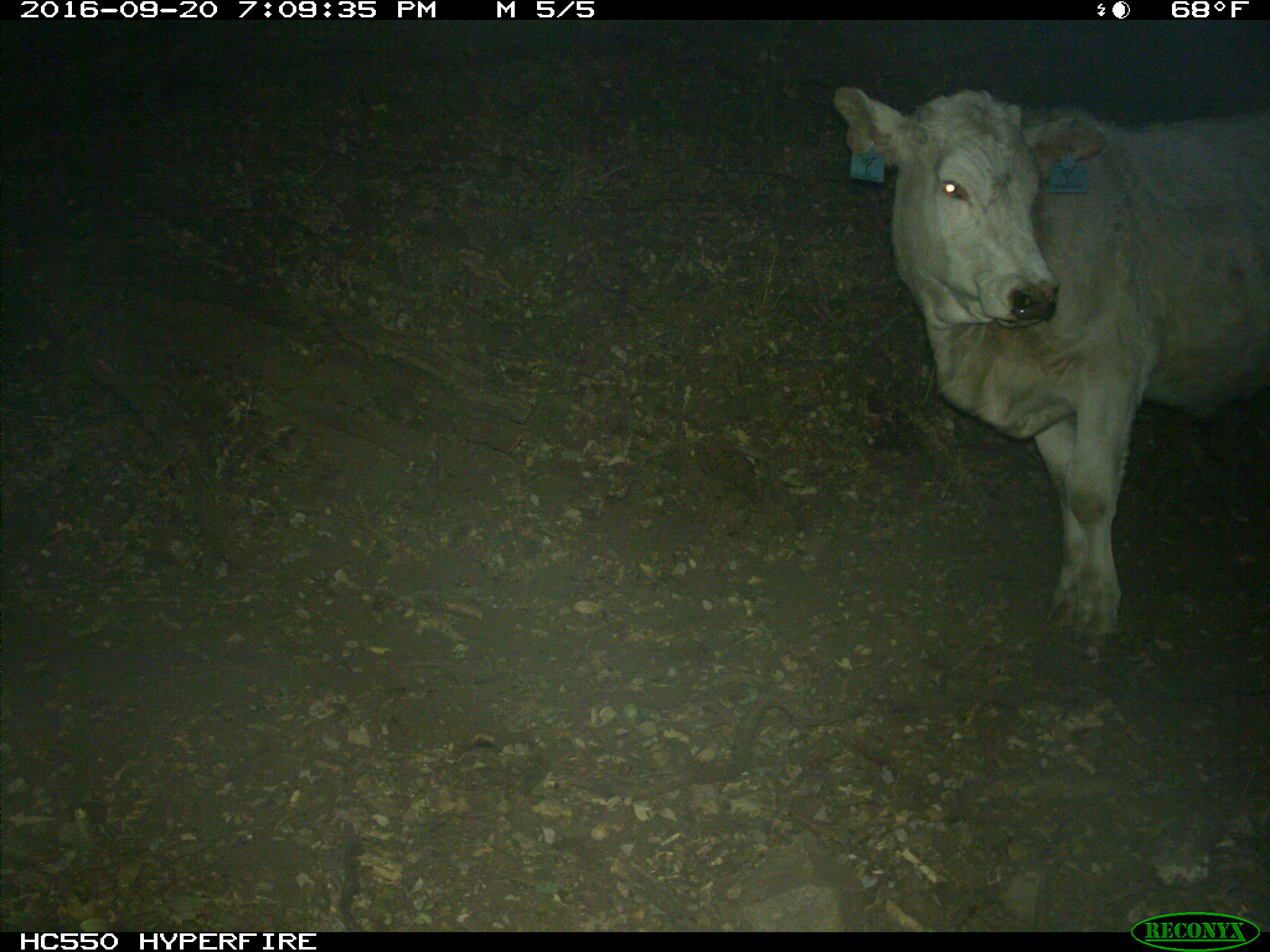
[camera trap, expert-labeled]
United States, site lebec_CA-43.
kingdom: Animalia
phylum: Chordata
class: Mammalia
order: Artiodactyla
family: Bovidae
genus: Bos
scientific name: Bos taurus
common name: domestic cow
Bos taurus (domestic cow).